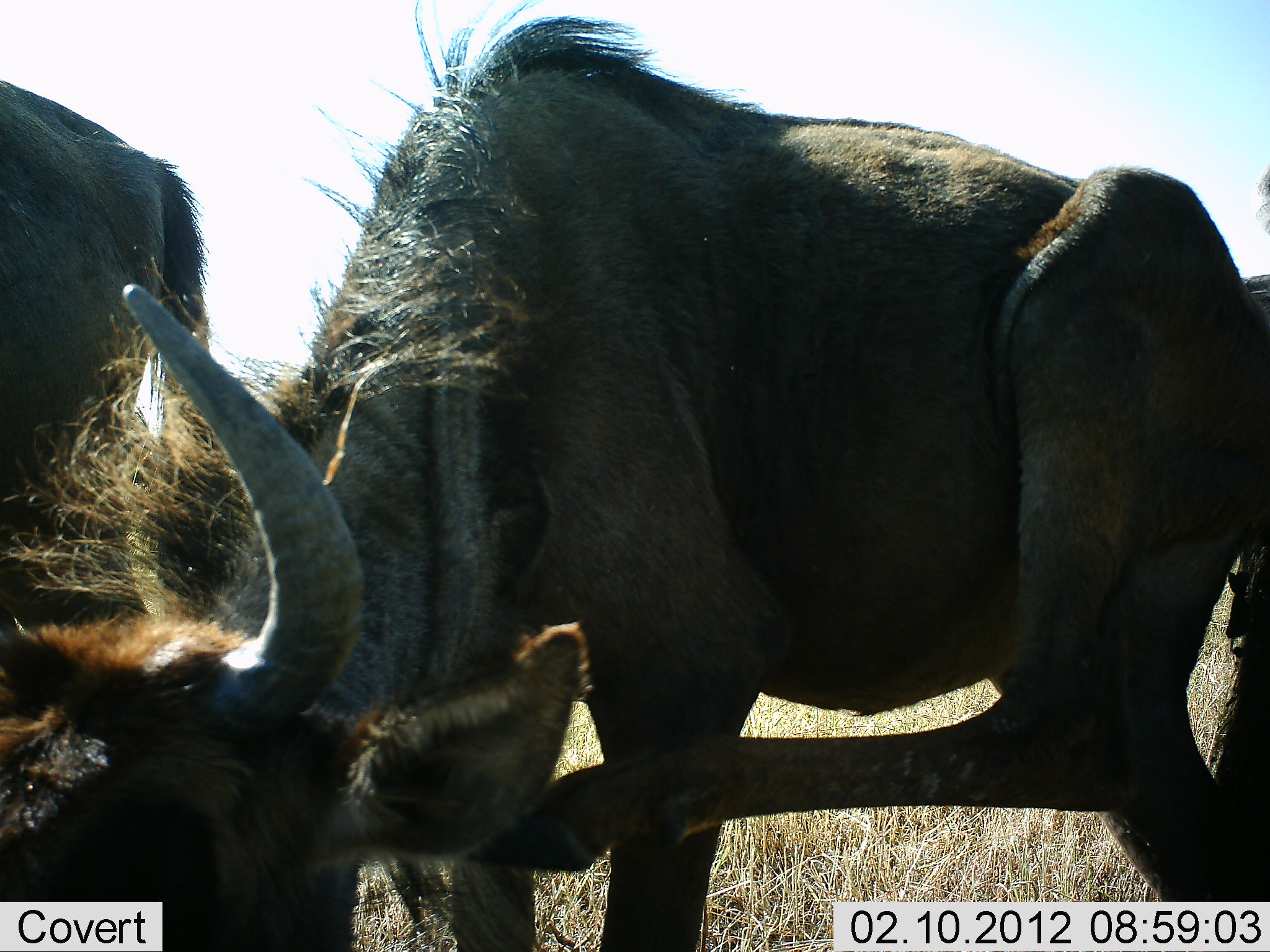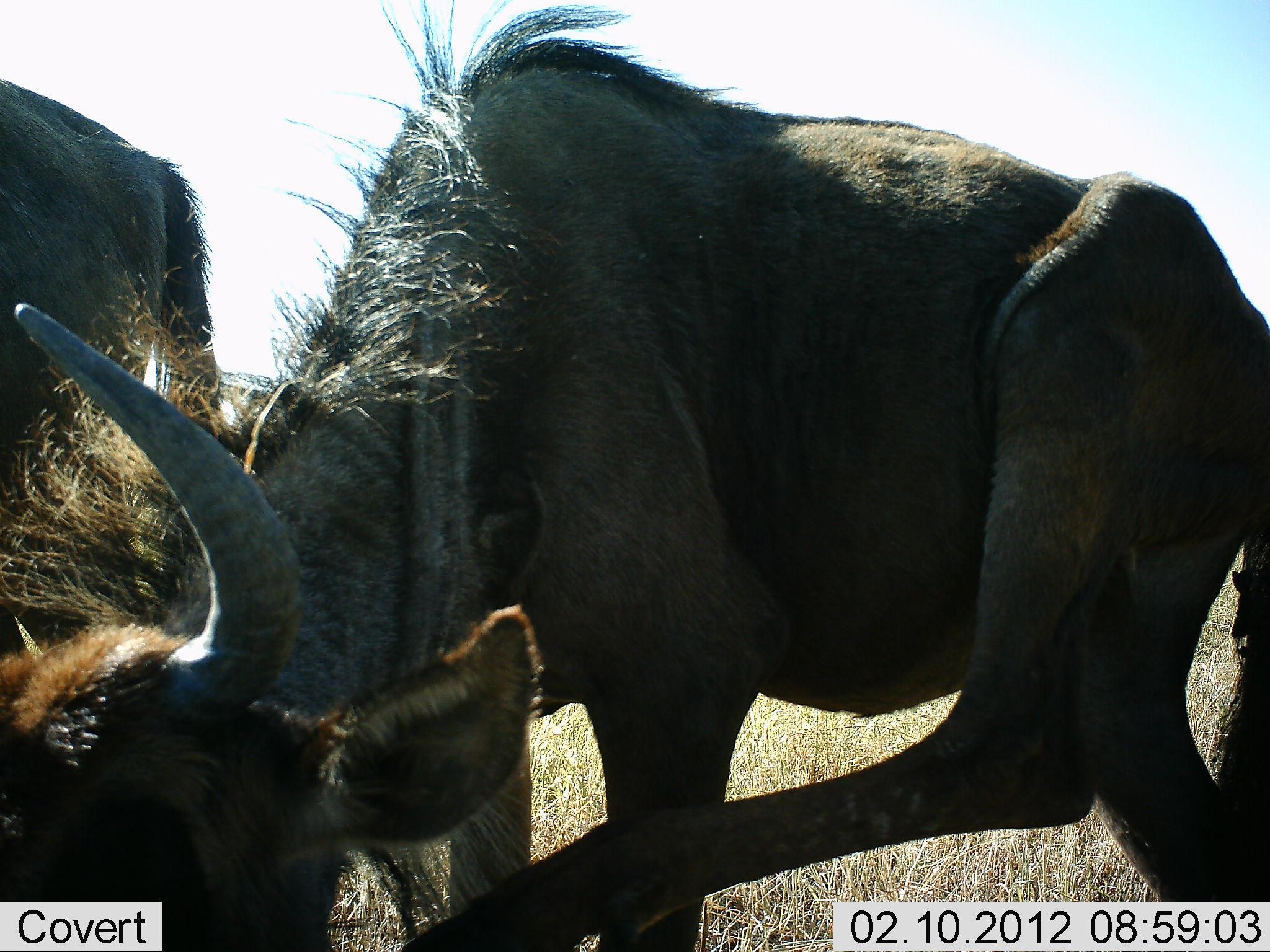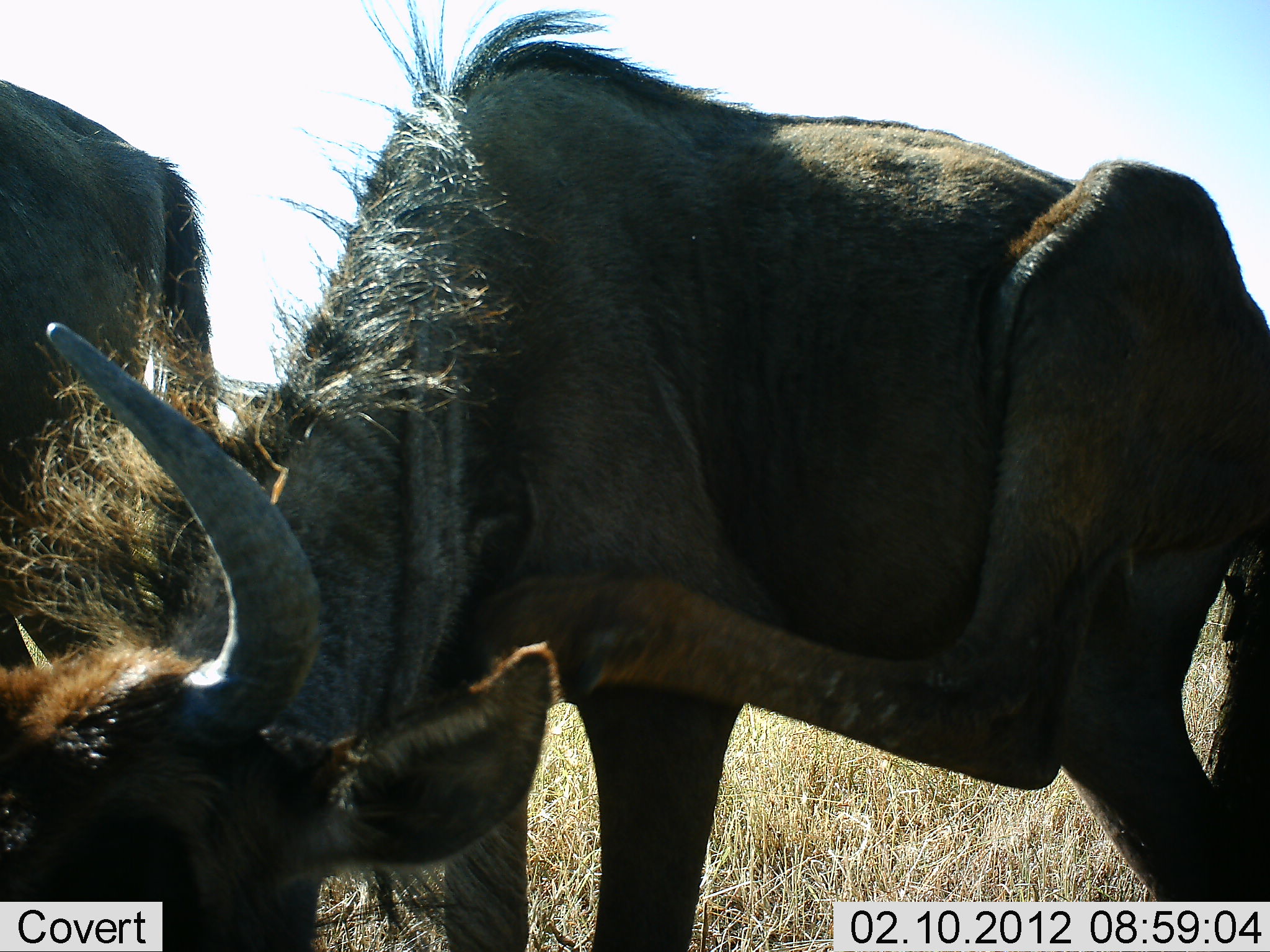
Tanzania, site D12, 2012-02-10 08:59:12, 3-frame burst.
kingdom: Animalia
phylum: Chordata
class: Mammalia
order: Artiodactyla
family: Bovidae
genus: Connochaetes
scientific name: Connochaetes taurinus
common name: blue wildebeest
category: wildebeest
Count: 2.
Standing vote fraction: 100%.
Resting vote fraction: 0%.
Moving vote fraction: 7%.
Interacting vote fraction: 7%.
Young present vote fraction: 7%.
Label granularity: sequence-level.